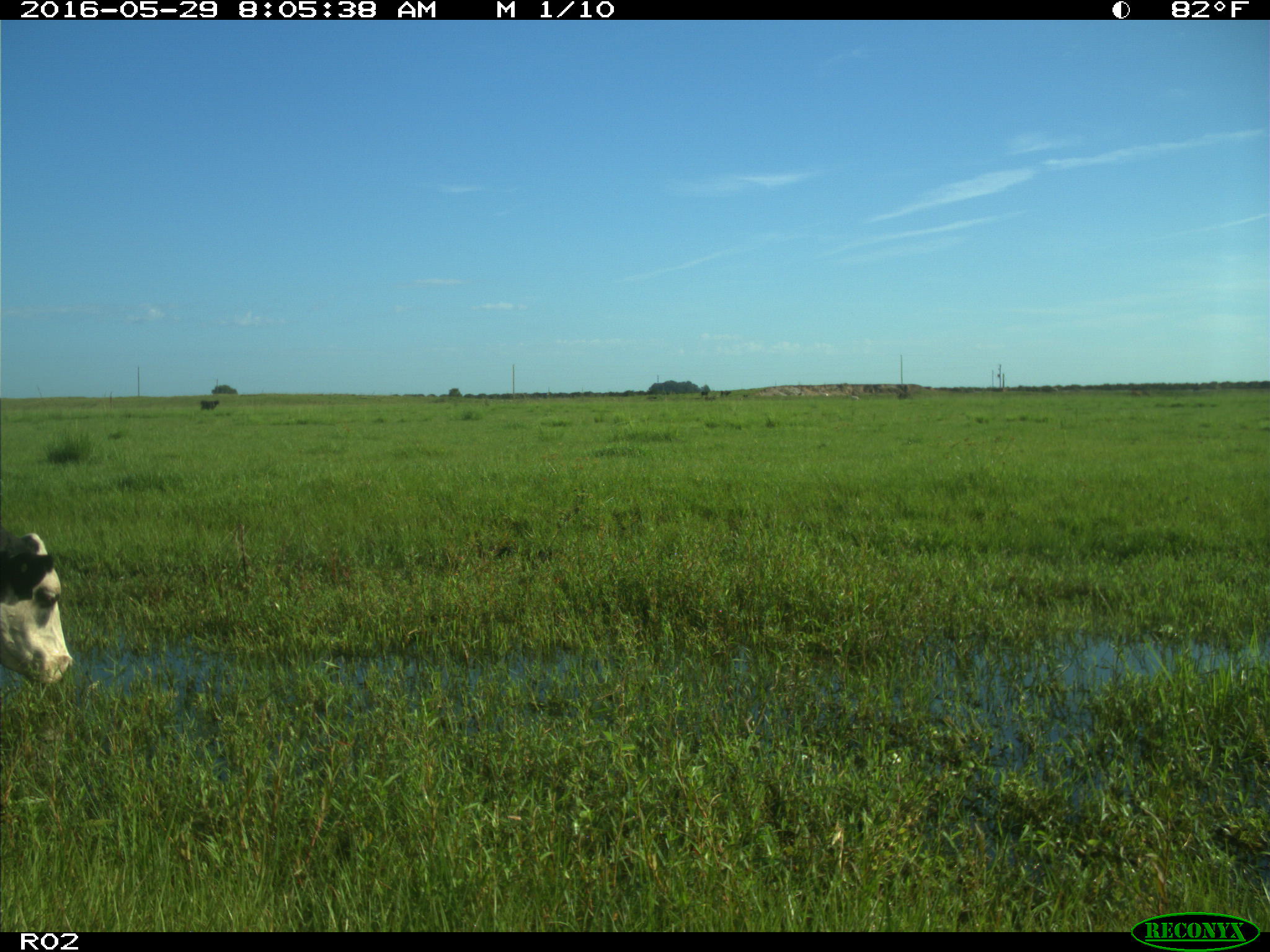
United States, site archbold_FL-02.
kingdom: Animalia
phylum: Chordata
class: Mammalia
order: Artiodactyla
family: Bovidae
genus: Bos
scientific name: Bos taurus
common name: domestic cow